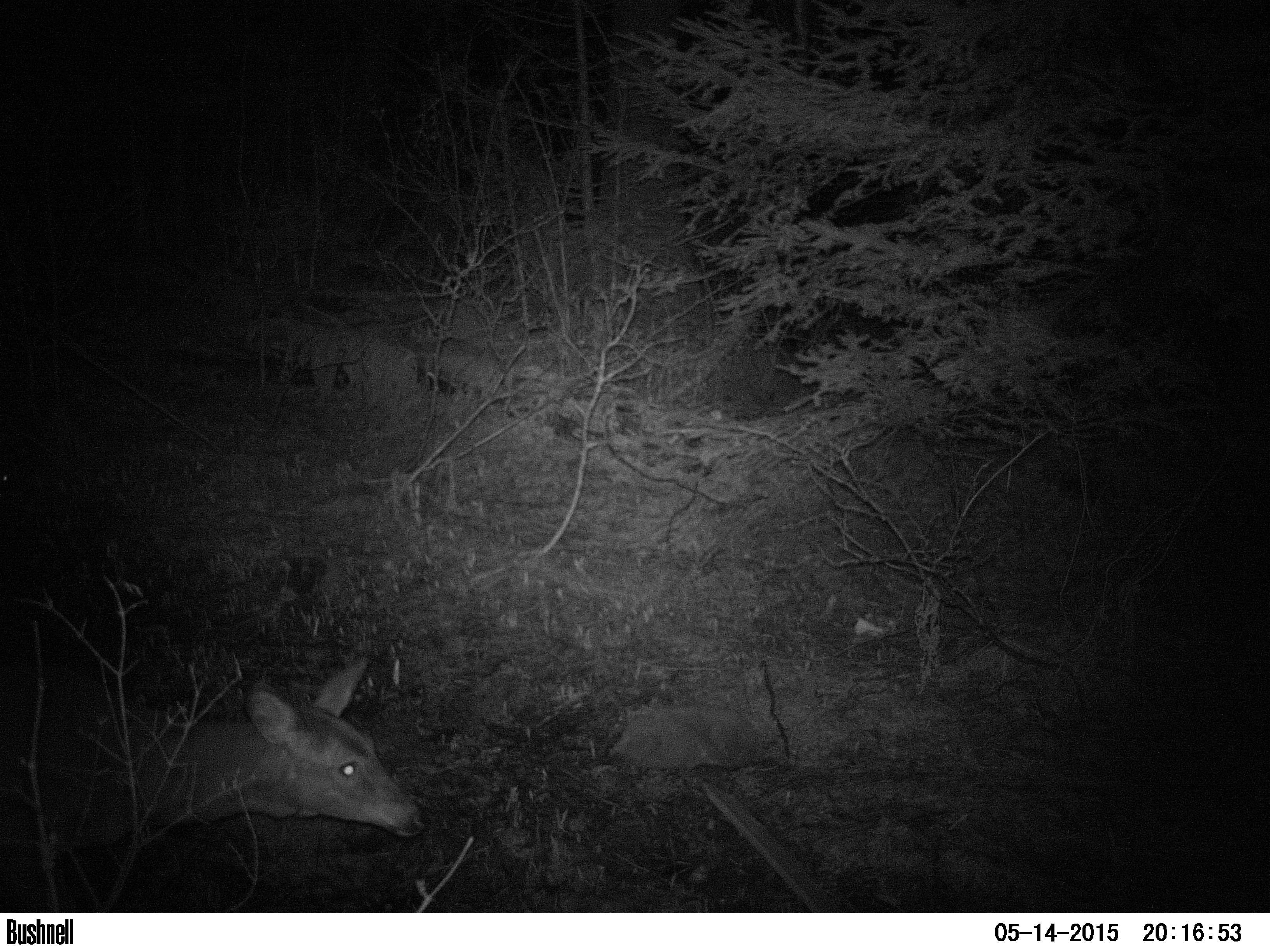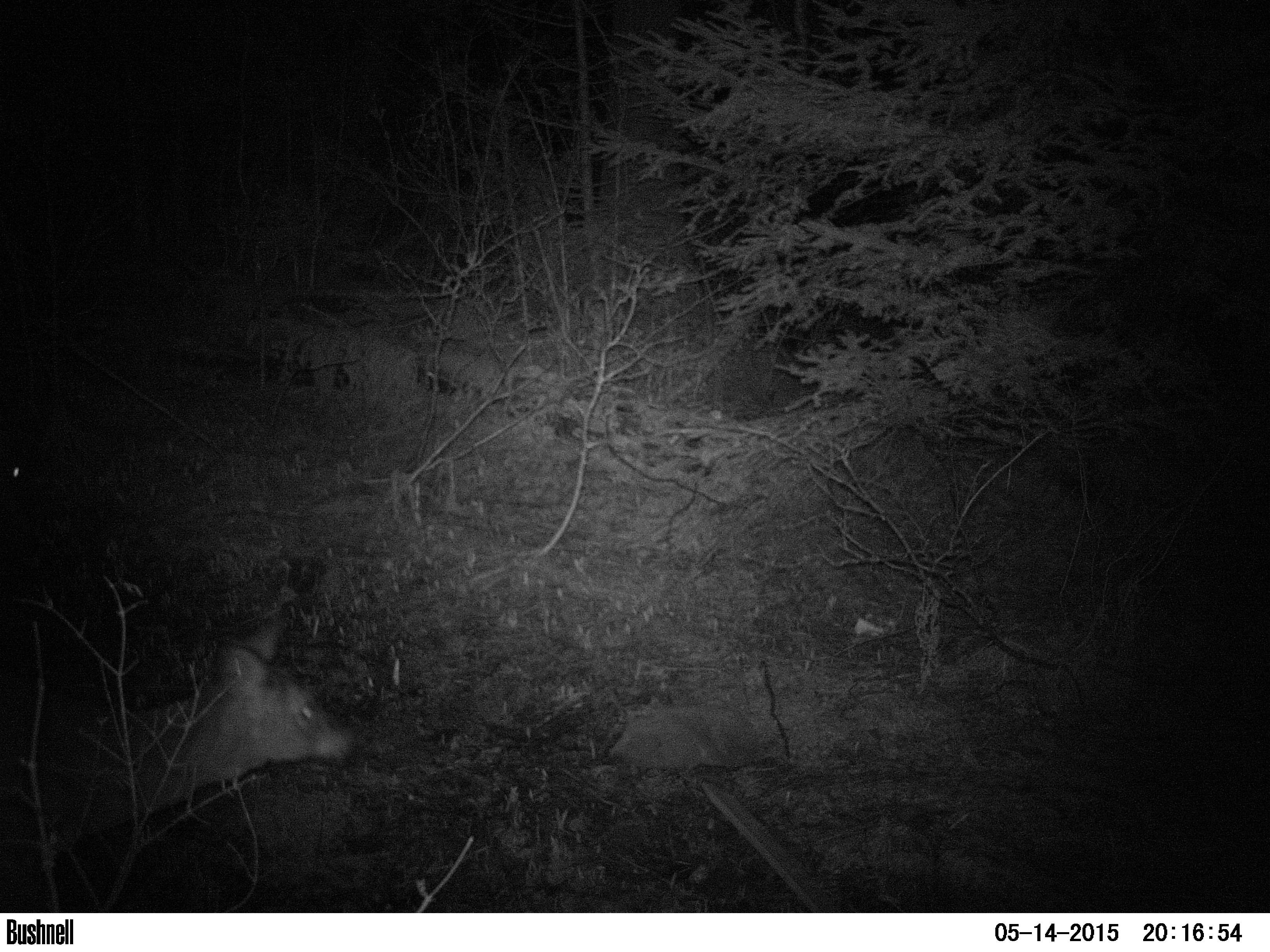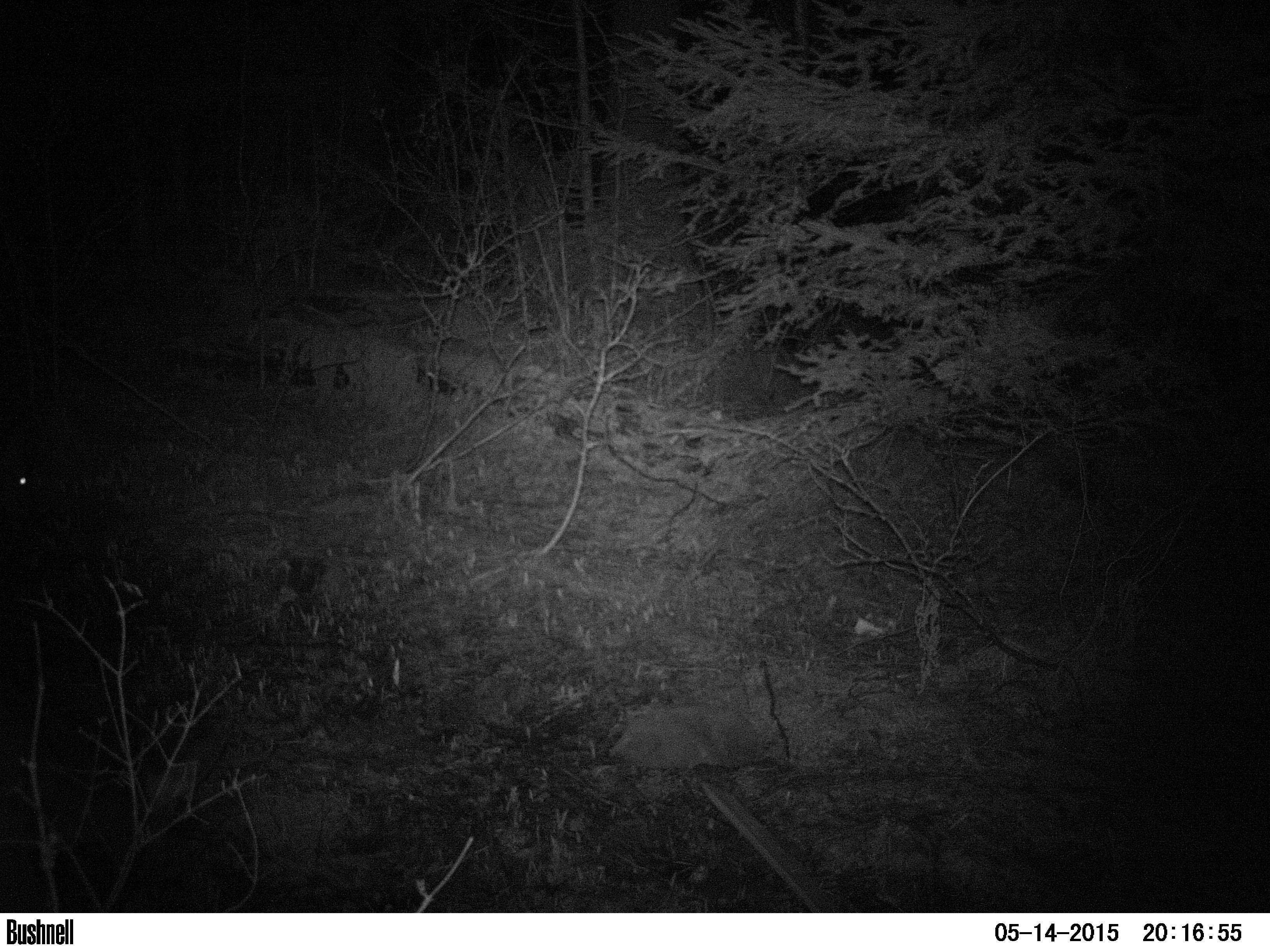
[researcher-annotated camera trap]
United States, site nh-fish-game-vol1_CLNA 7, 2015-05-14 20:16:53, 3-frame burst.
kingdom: Animalia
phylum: Chordata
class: Mammalia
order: Artiodactyla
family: Cervidae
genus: Odocoileus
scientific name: Odocoileus virginianus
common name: white-tailed deer